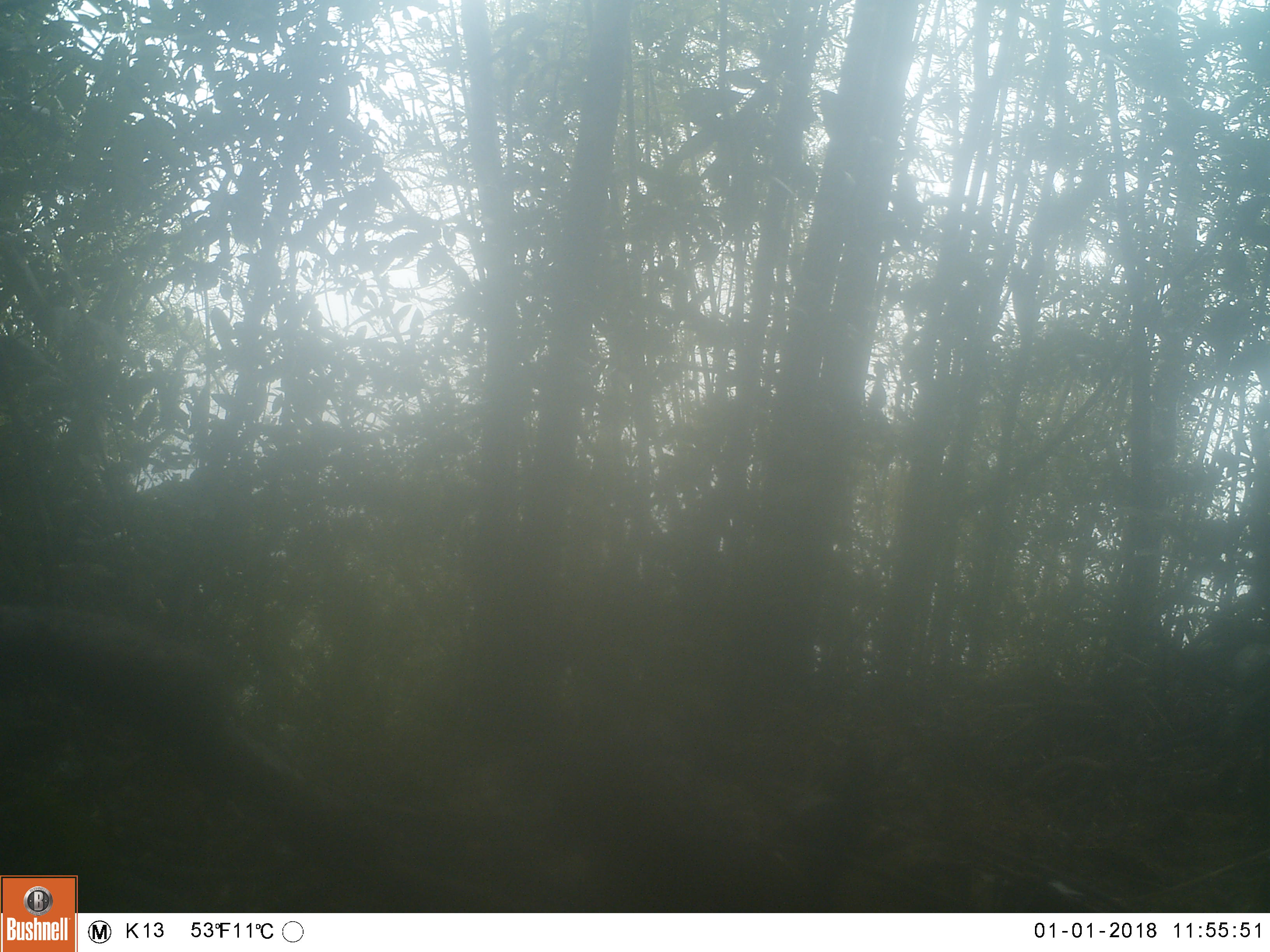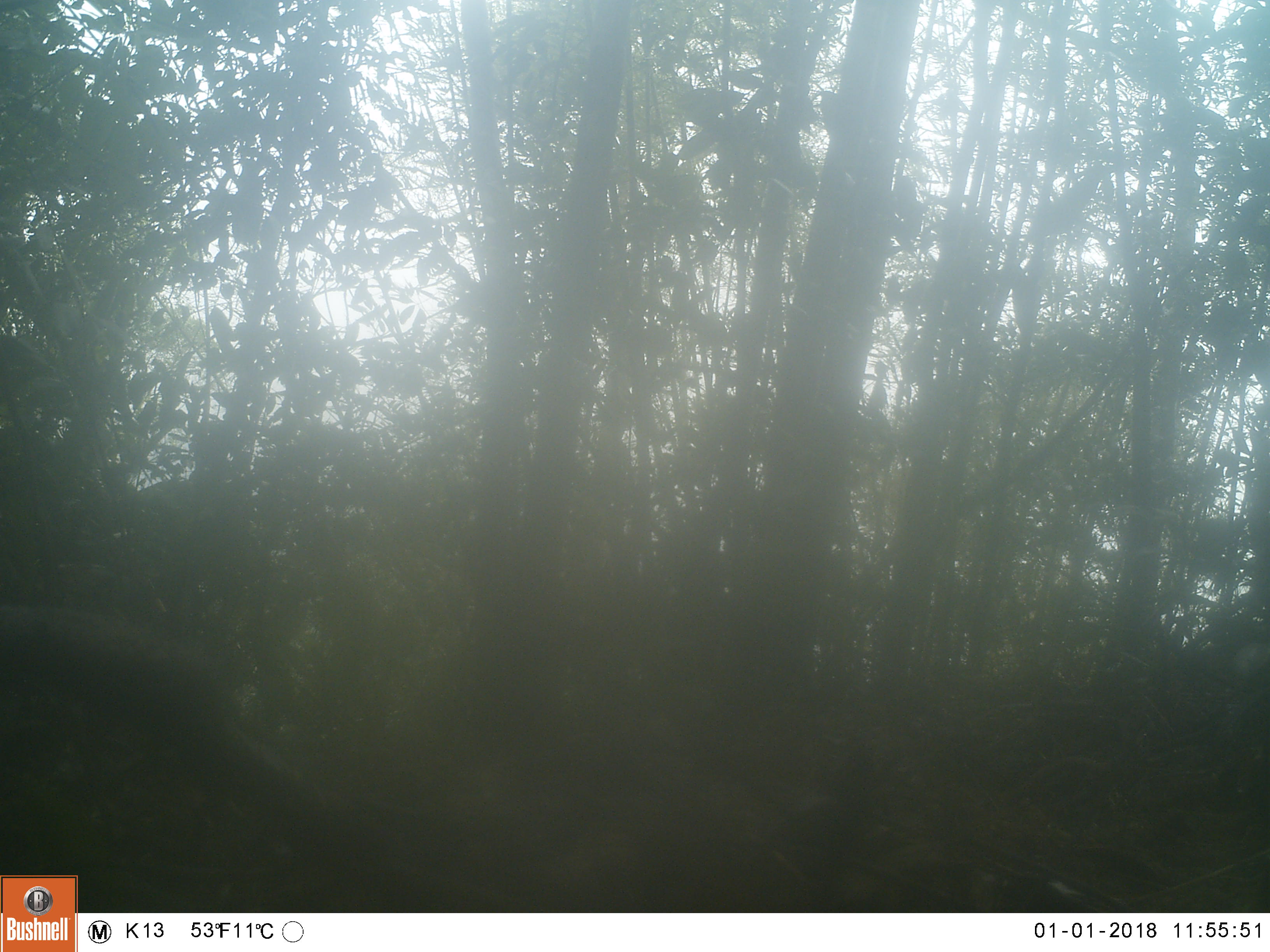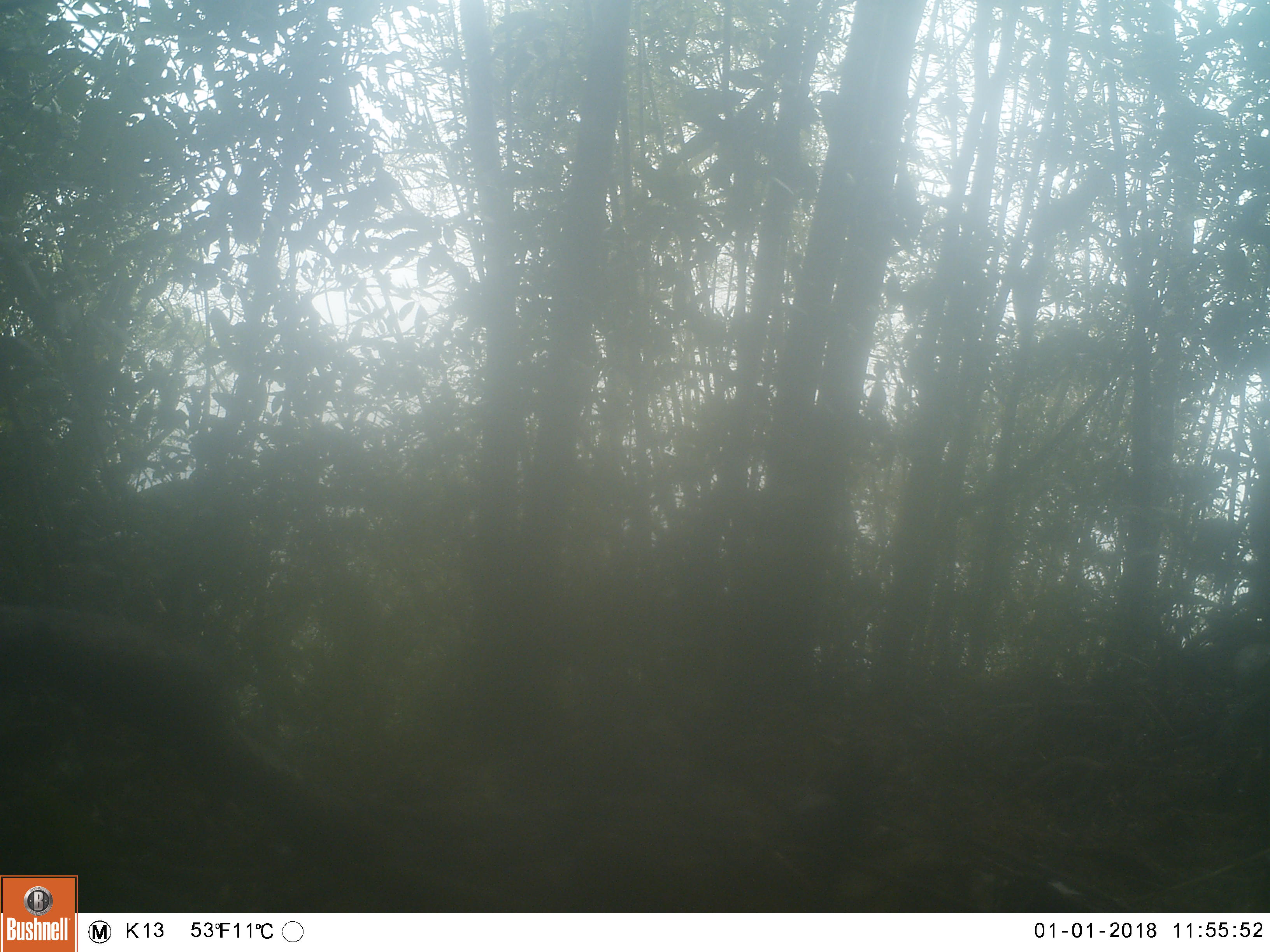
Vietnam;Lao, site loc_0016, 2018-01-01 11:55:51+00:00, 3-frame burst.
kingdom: Animalia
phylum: Chordata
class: Mammalia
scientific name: Mammalia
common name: mammal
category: unidentified mammal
Unidentified mammal (mammal) (Mammalia). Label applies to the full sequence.